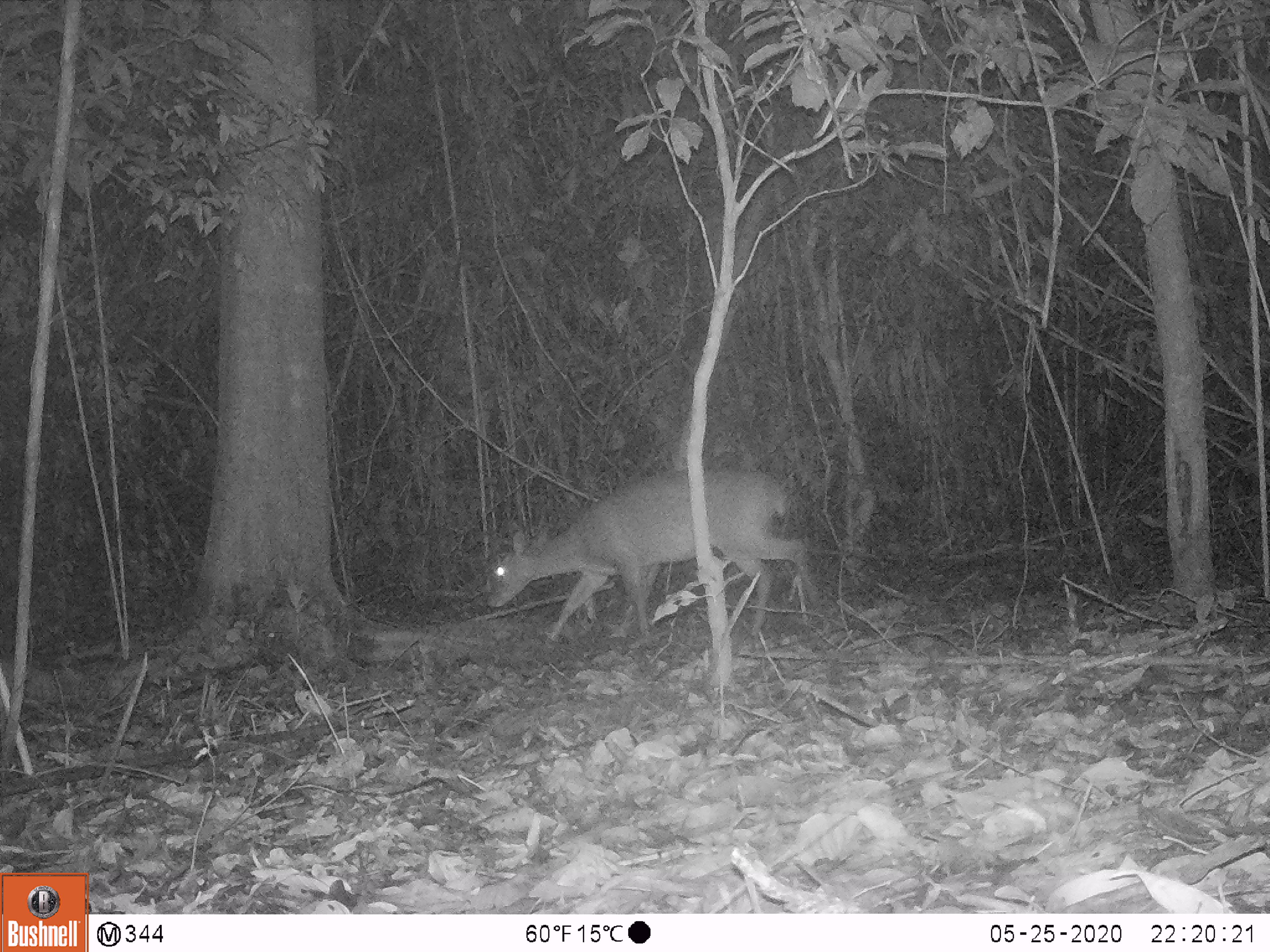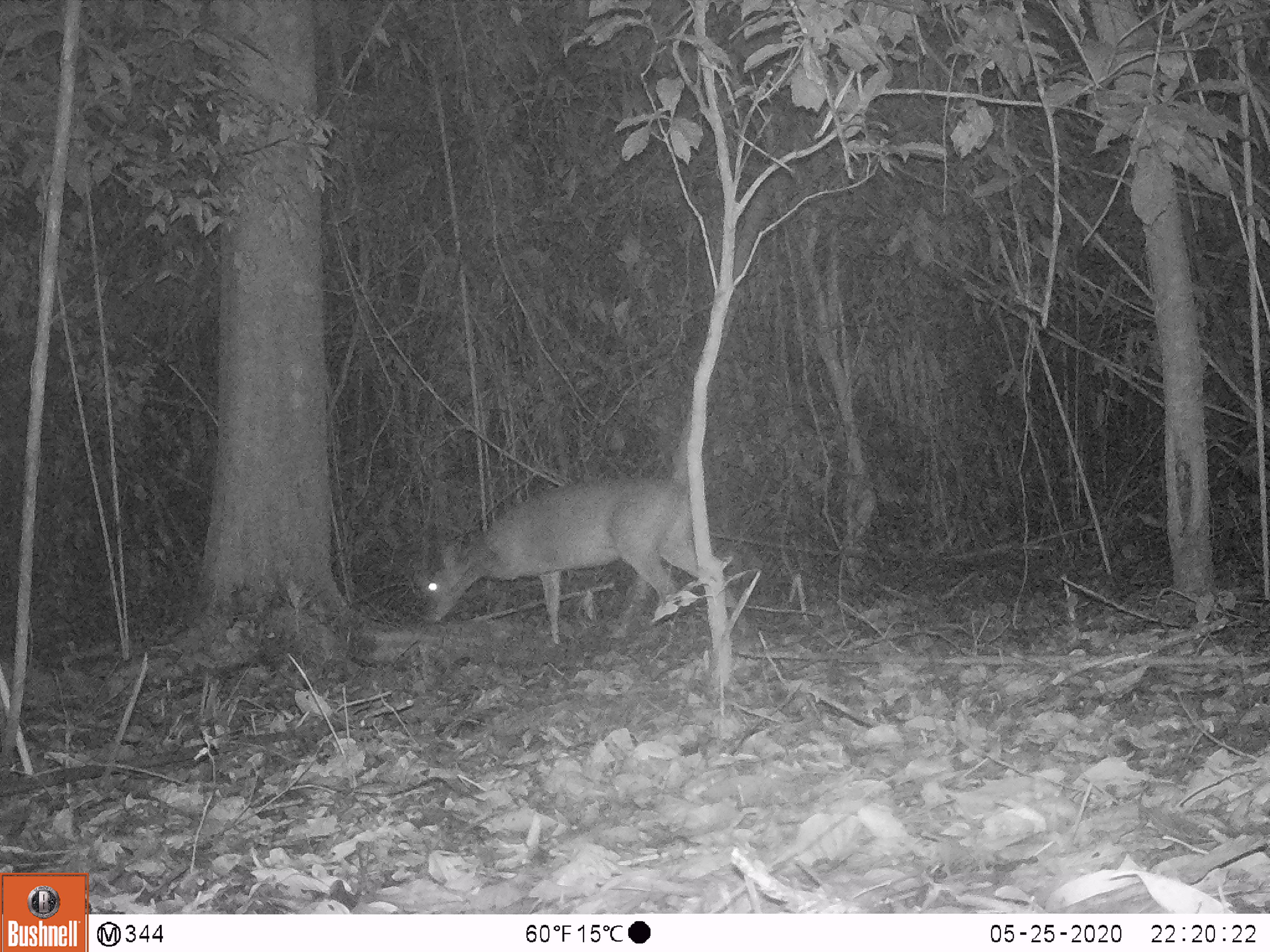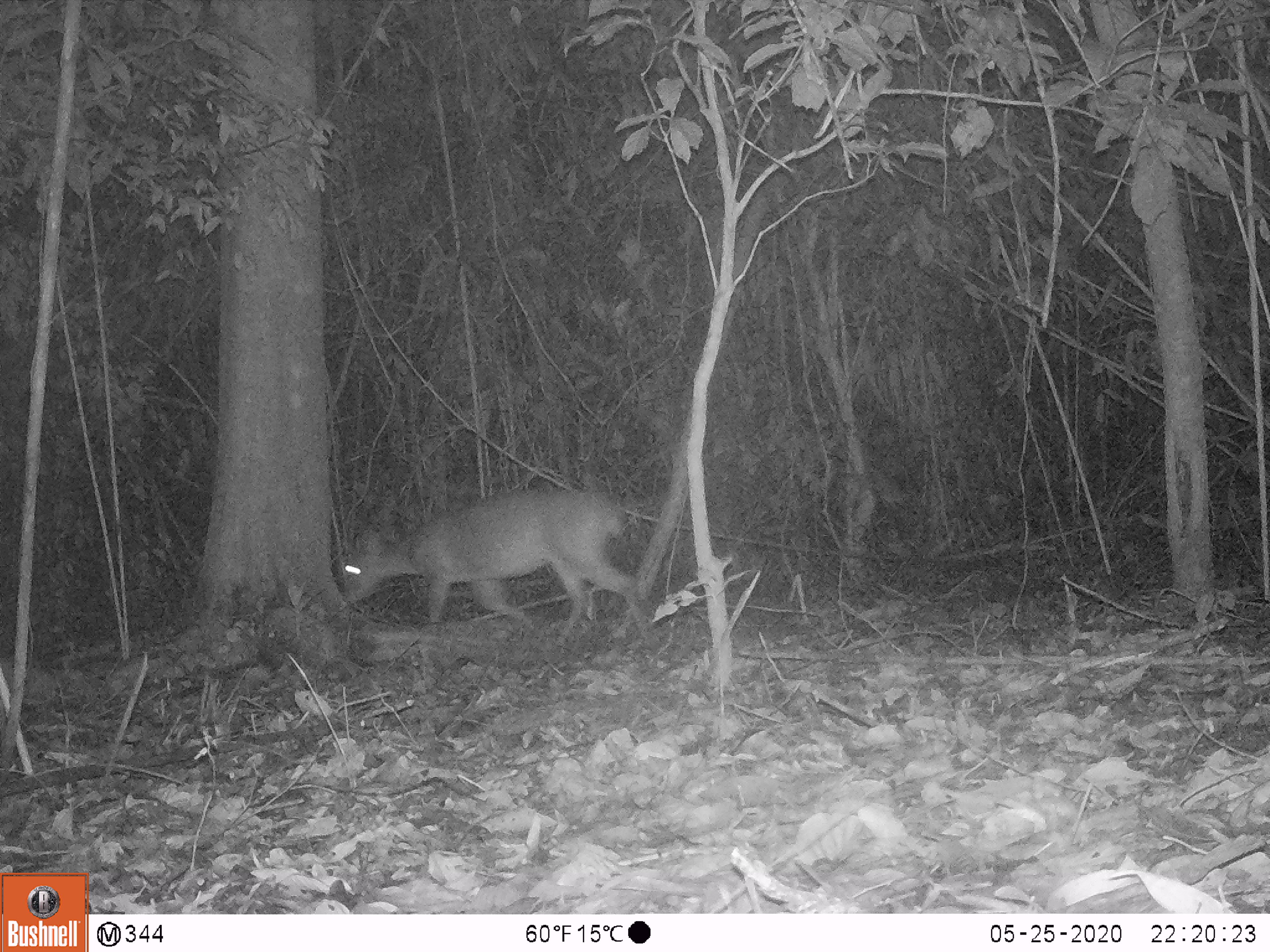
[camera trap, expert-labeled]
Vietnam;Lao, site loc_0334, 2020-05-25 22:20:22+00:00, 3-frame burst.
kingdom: Animalia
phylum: Chordata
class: Mammalia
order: Artiodactyla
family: Cervidae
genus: Muntiacus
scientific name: Muntiacus vuquangensis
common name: large-antlered muntjac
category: large antlered muntjac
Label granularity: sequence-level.